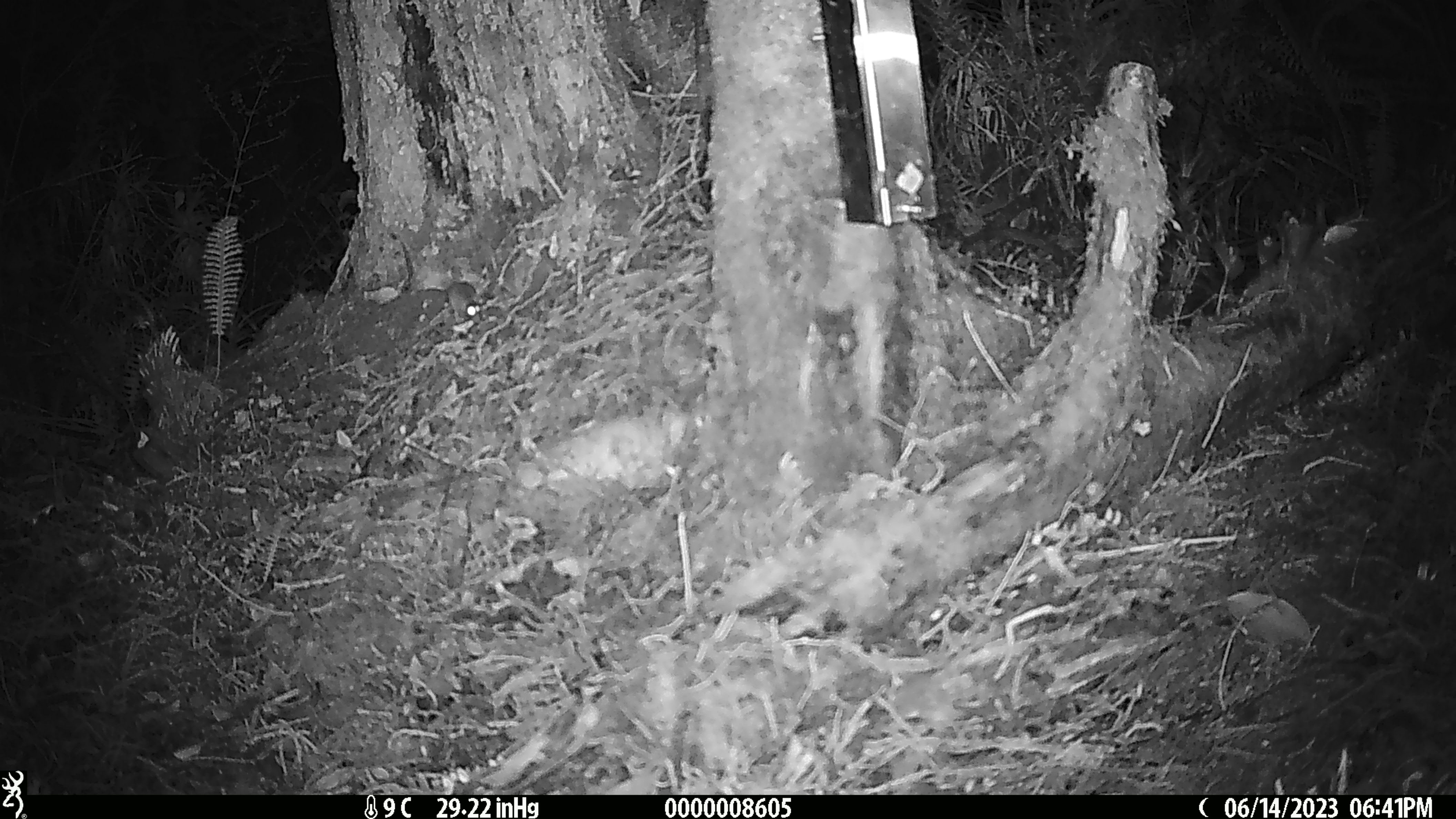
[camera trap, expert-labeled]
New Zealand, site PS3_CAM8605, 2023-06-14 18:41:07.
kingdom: Animalia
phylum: Chordata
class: Mammalia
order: Rodentia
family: Muridae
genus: Mus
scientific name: Mus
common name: mouse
Mouse (Mus).